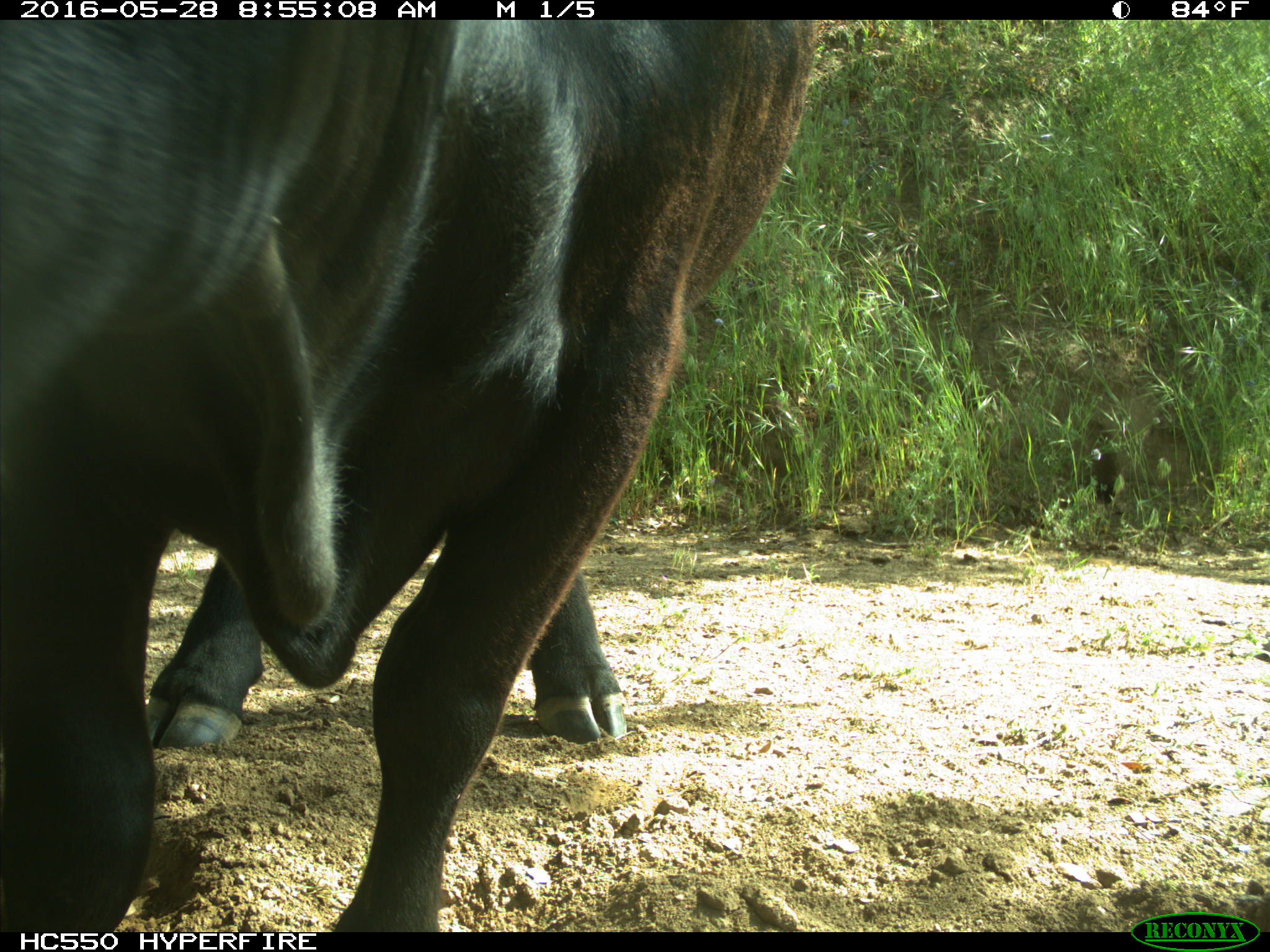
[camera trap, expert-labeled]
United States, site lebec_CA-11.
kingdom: Animalia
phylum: Chordata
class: Mammalia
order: Artiodactyla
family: Bovidae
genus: Bos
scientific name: Bos taurus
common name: domestic cow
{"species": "Bos taurus (domestic cow)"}